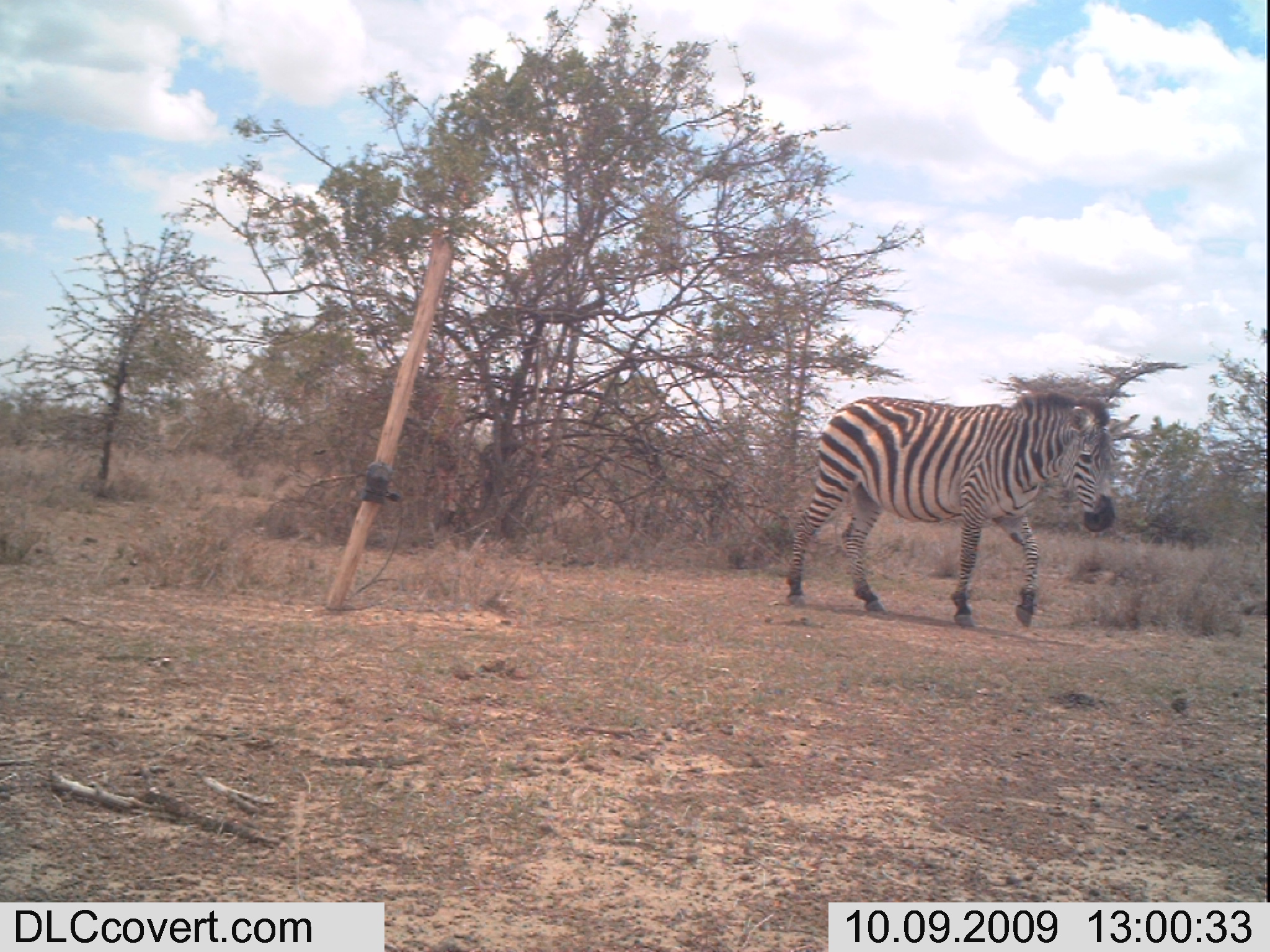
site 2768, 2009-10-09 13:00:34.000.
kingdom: Animalia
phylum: Chordata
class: Mammalia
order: Perissodactyla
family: Equidae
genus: Equus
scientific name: Equus quagga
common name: plains zebra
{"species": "Equus quagga (plains zebra)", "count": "1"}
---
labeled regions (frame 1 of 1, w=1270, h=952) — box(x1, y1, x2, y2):
equus quagga: box(771, 370, 1127, 638)